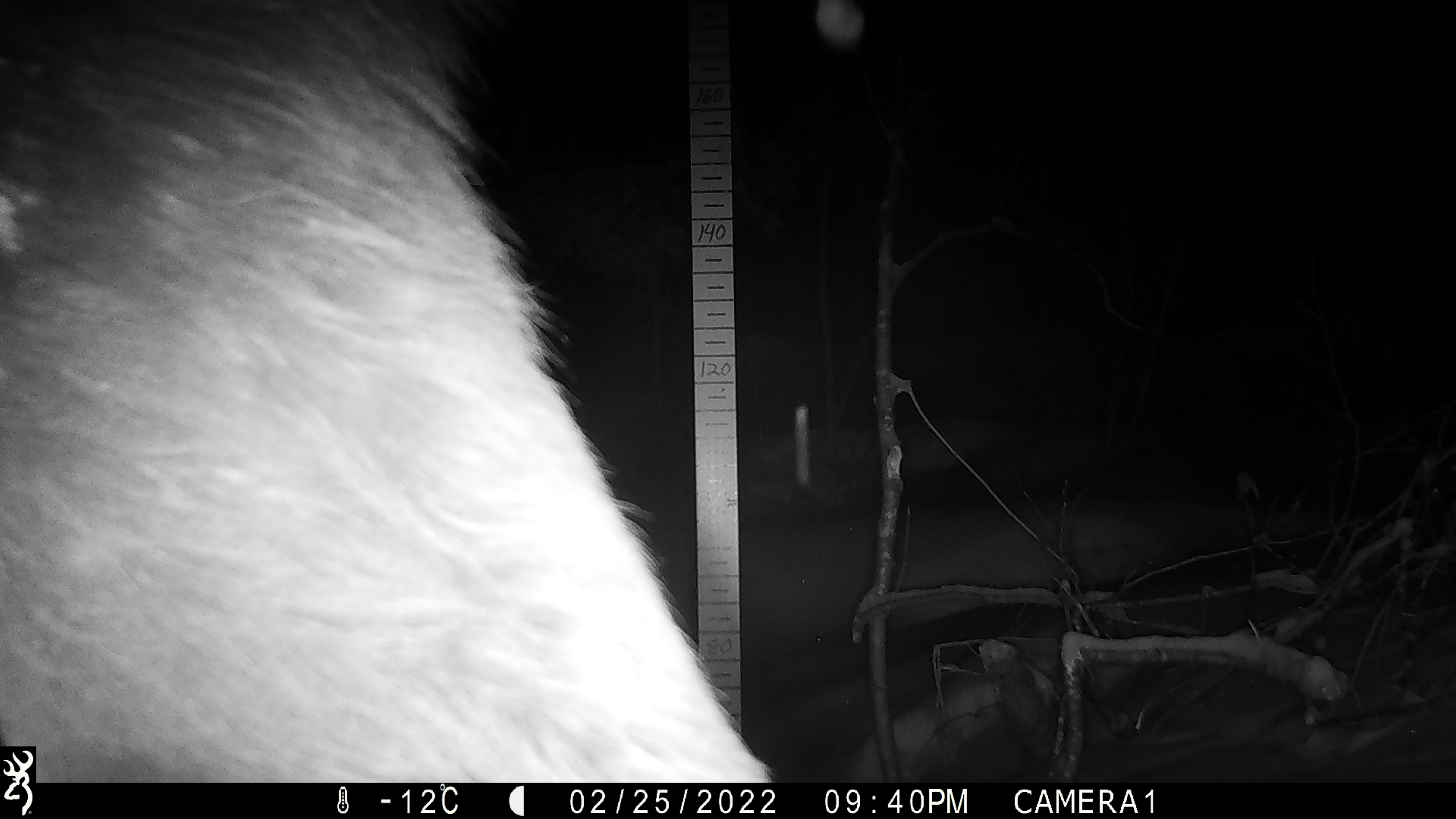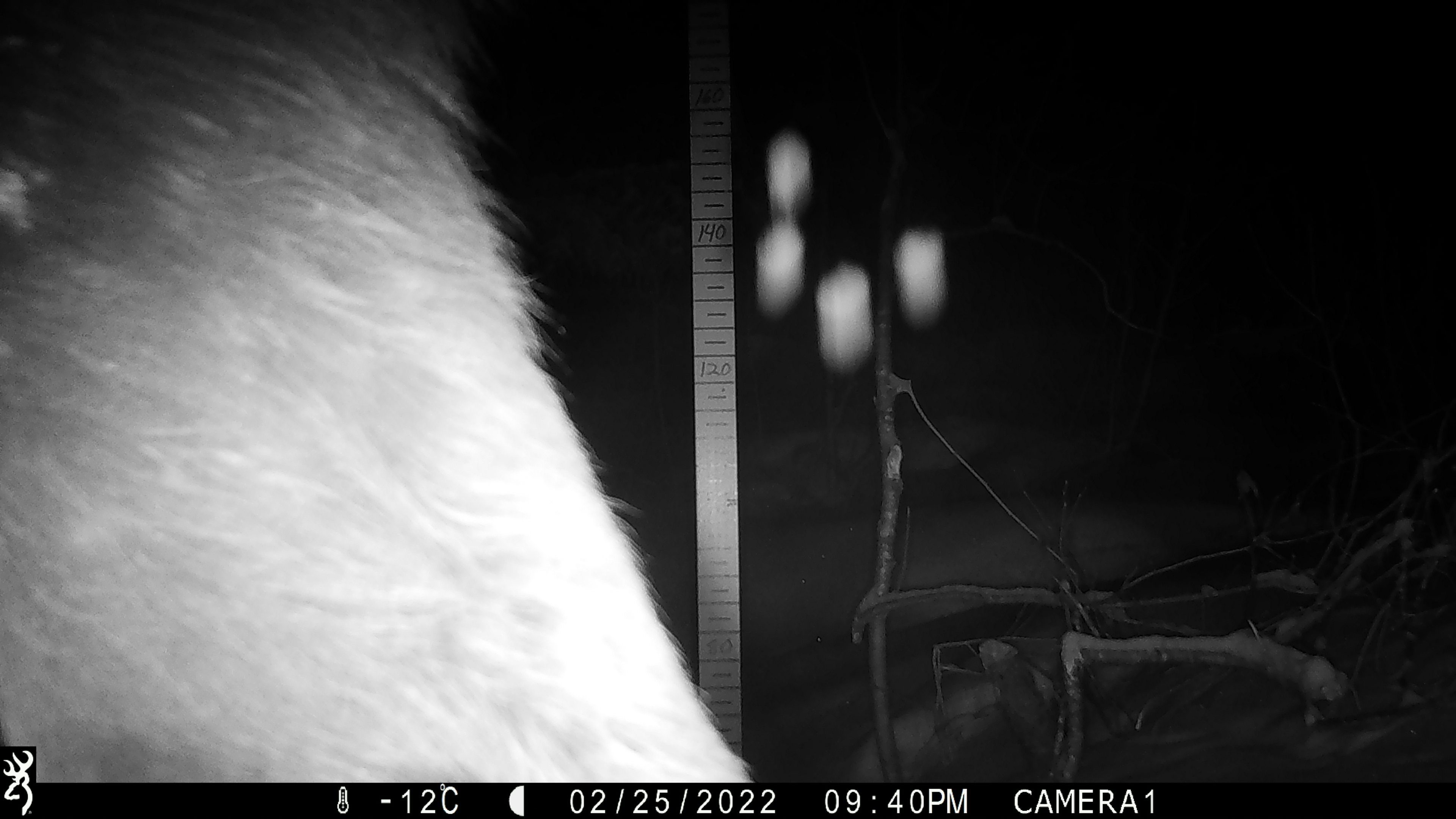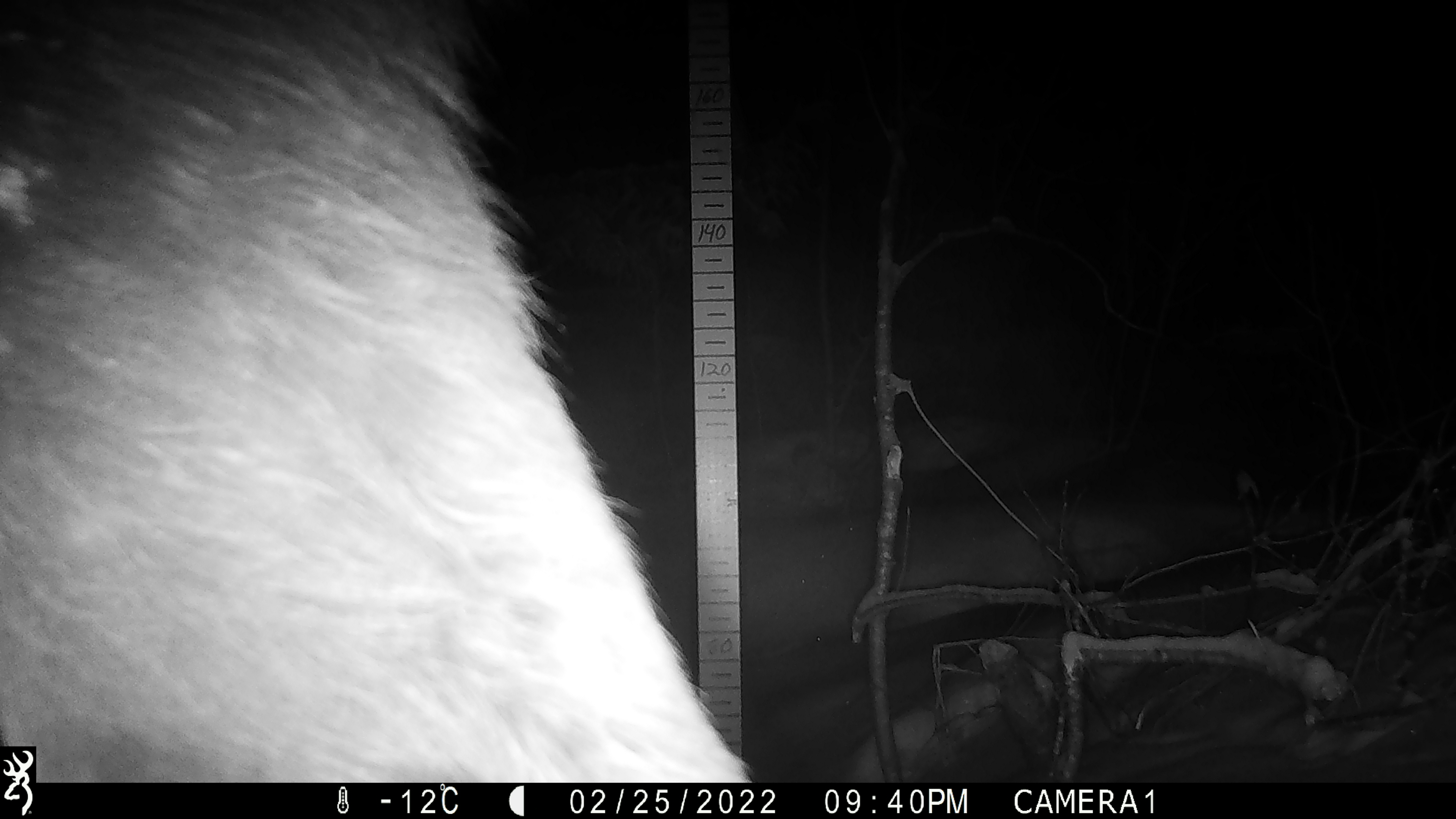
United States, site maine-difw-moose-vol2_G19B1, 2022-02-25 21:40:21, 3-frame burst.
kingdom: Animalia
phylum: Chordata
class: Mammalia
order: Artiodactyla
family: Cervidae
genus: Alces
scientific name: Alces alces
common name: moose